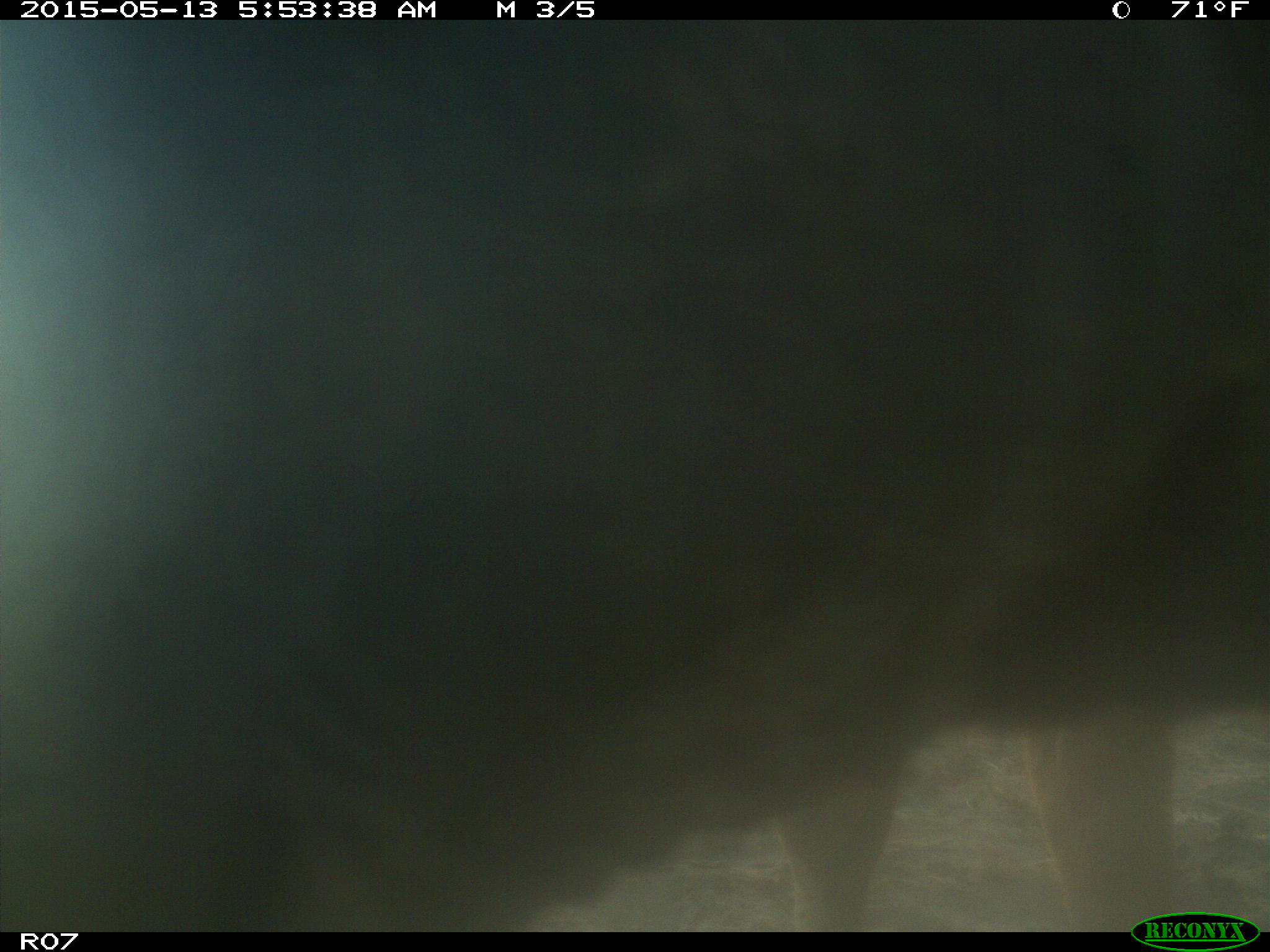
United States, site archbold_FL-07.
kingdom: Animalia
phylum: Chordata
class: Mammalia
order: Artiodactyla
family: Bovidae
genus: Bos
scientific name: Bos taurus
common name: domestic cow